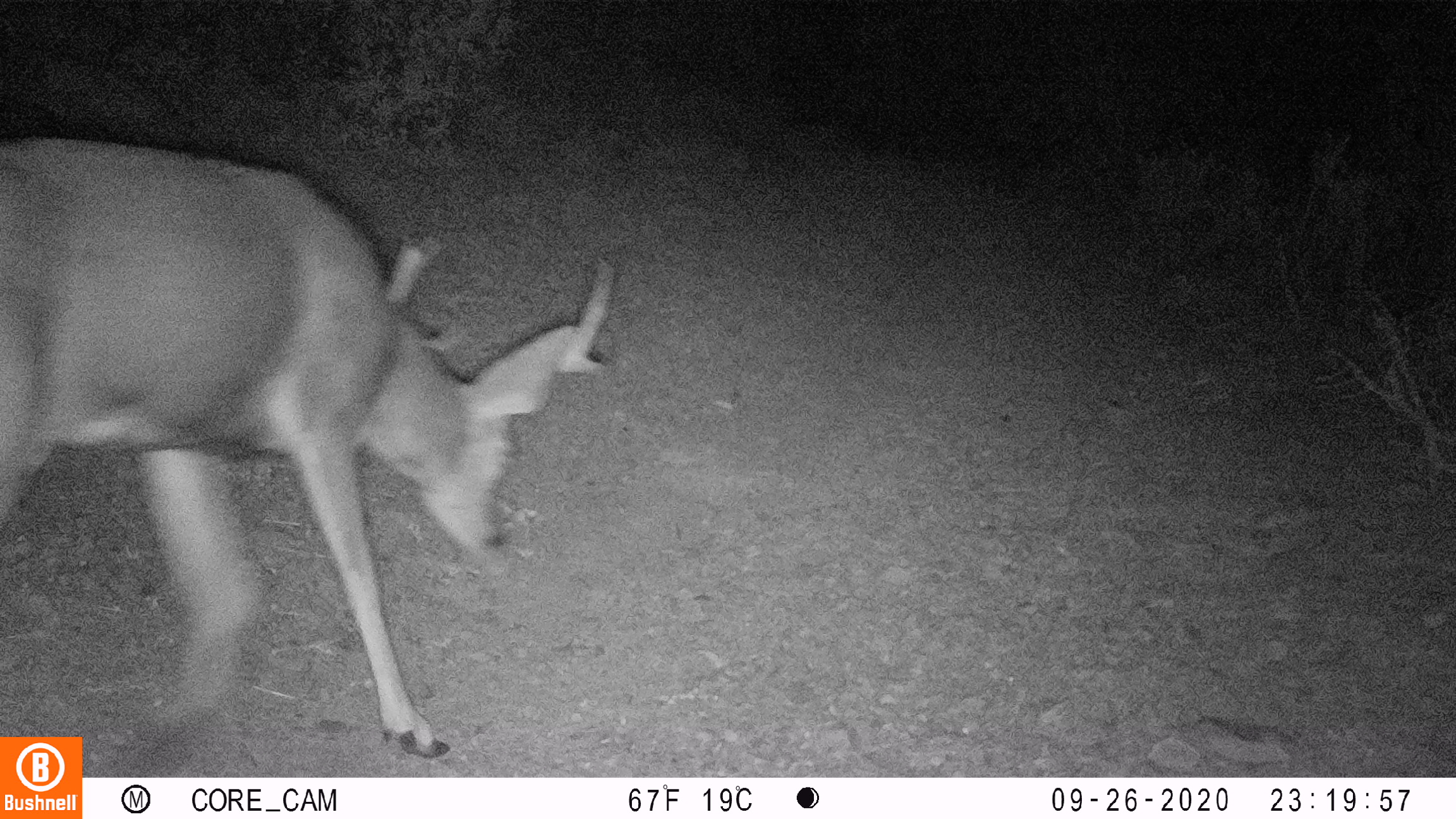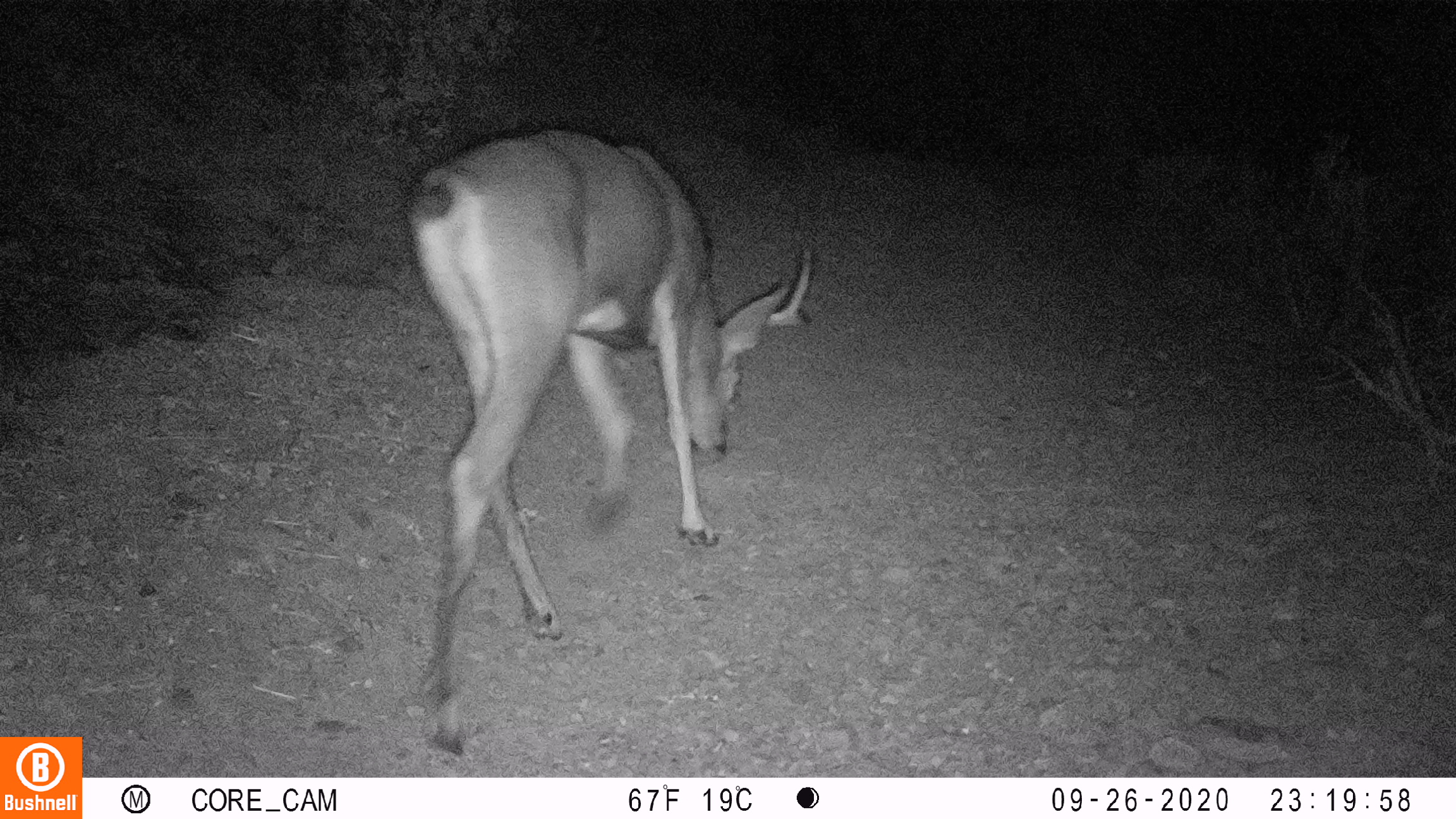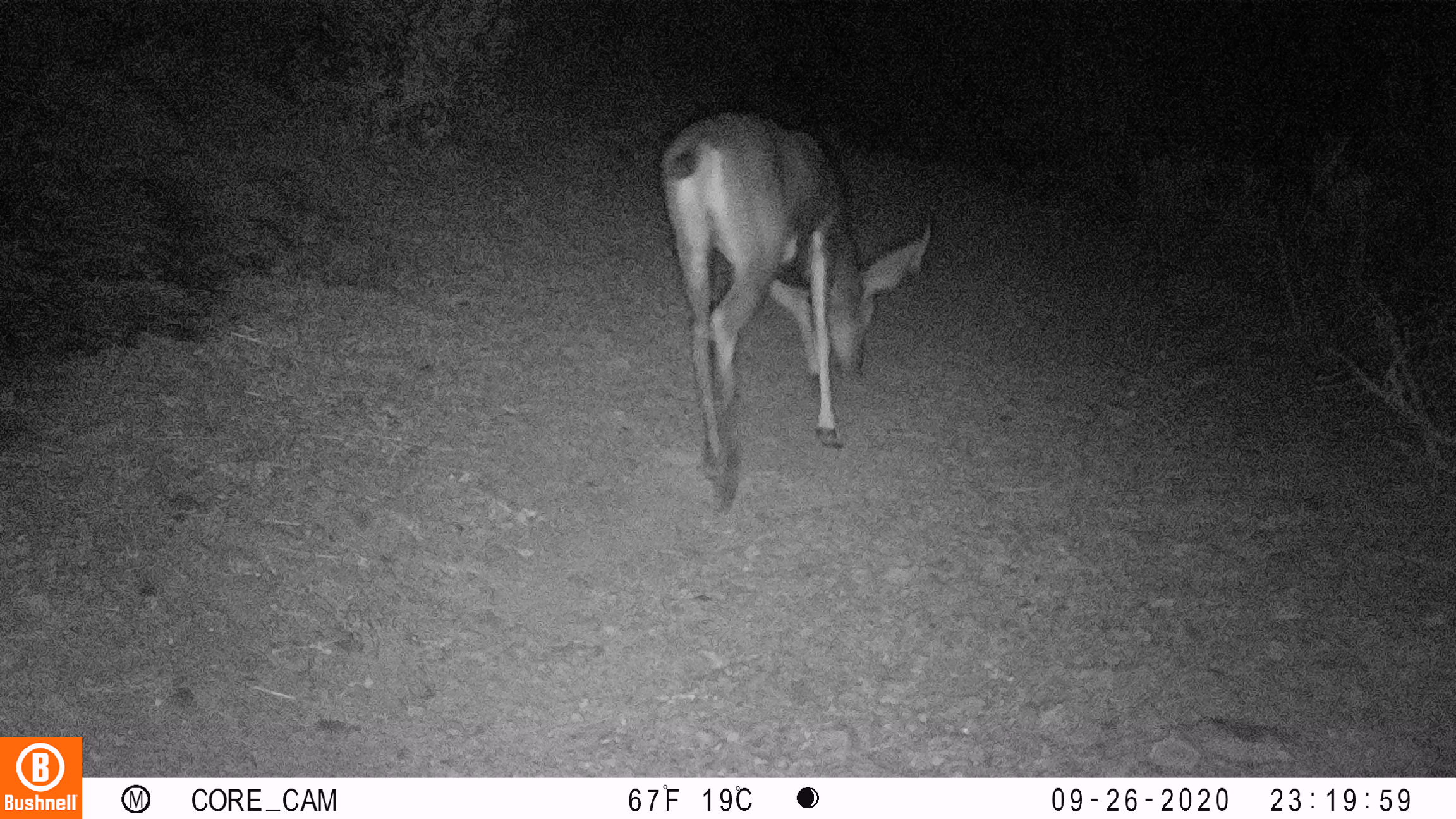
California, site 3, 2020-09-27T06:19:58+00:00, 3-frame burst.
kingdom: Animalia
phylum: Chordata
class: Mammalia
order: Artiodactyla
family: Cervidae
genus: Odocoileus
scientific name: Odocoileus hemionus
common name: mule deer